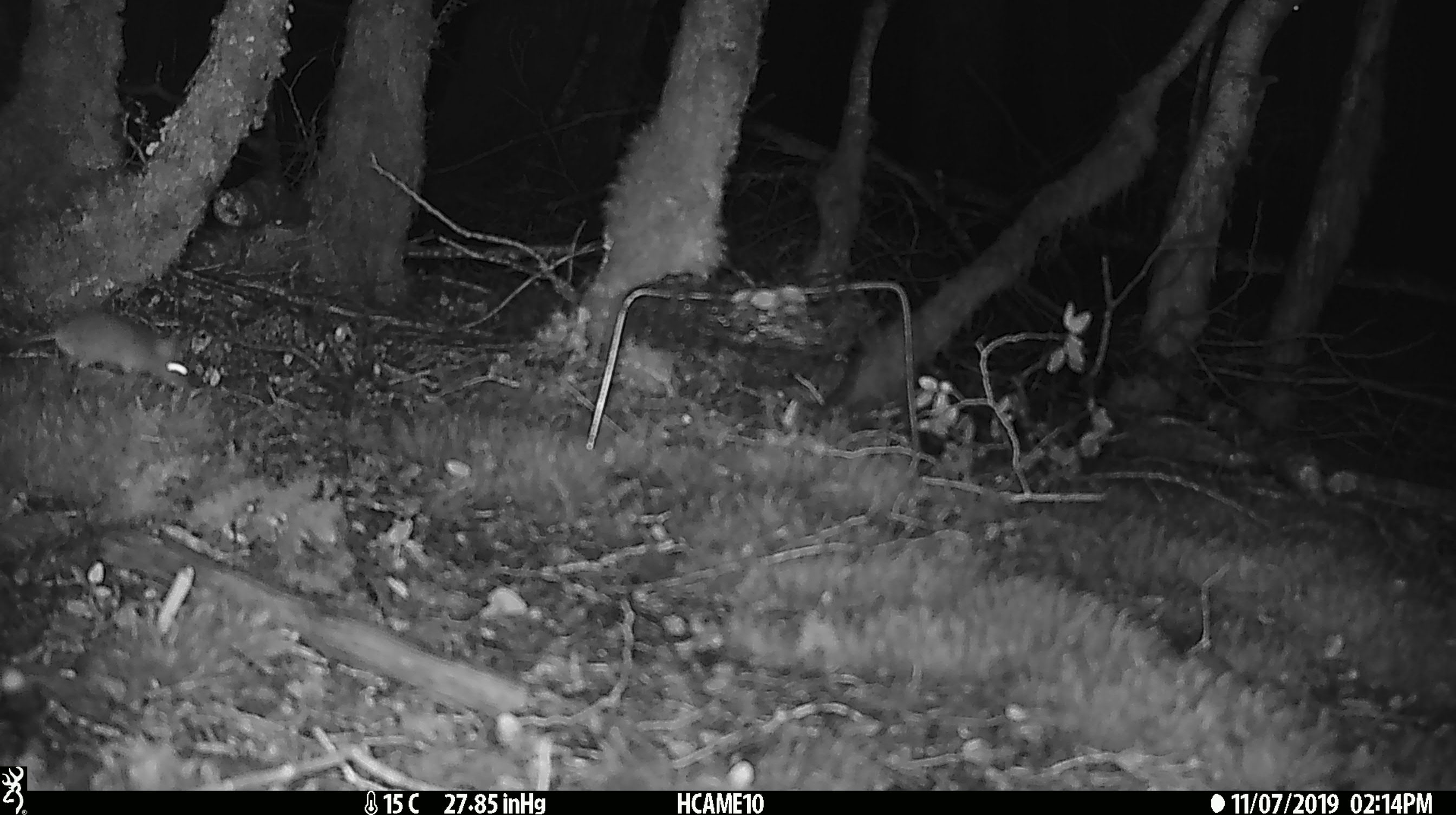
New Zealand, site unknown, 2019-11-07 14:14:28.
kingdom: Animalia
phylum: Chordata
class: Mammalia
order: Rodentia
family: Muridae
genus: Mus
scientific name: Mus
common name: mouse